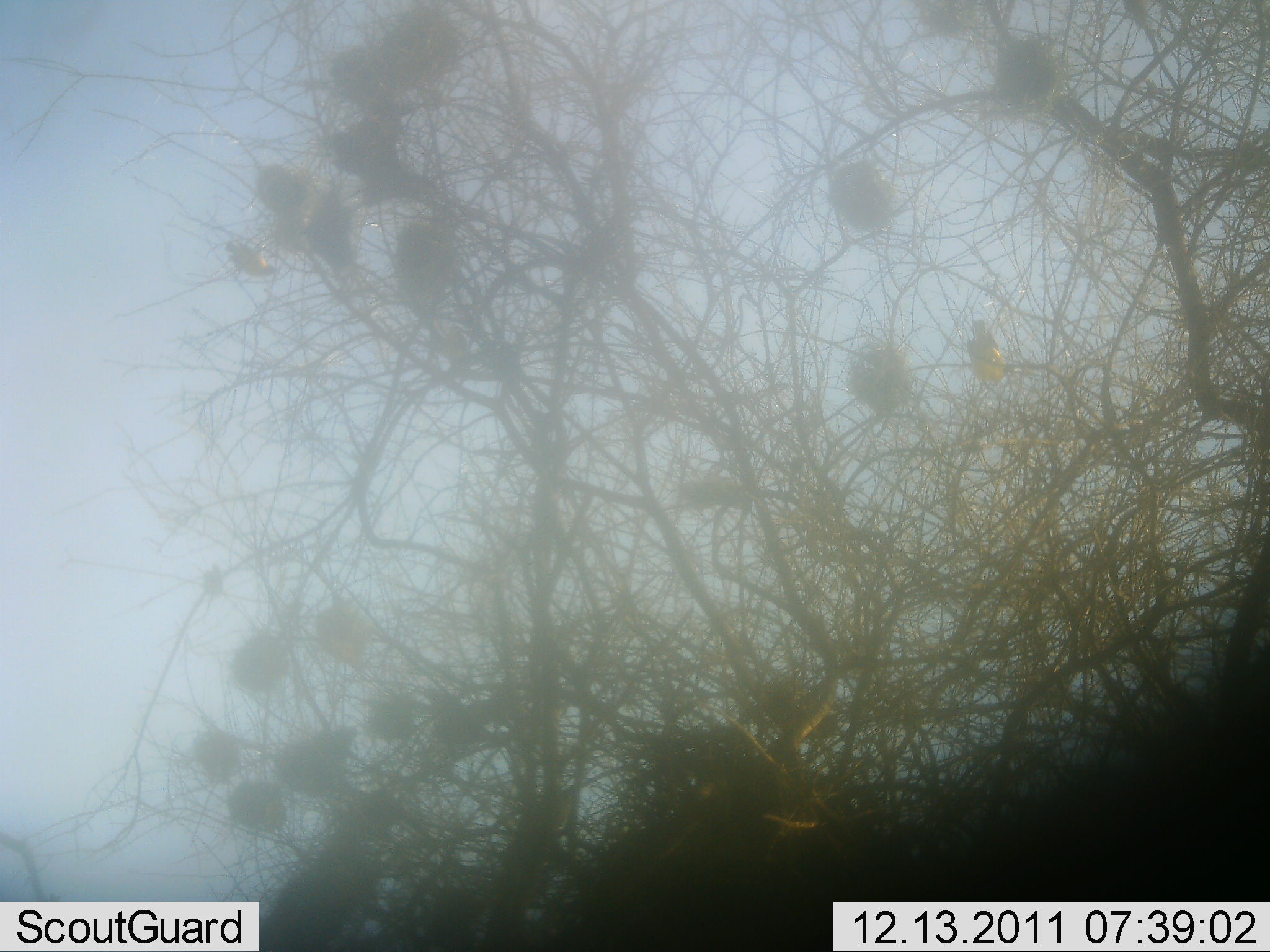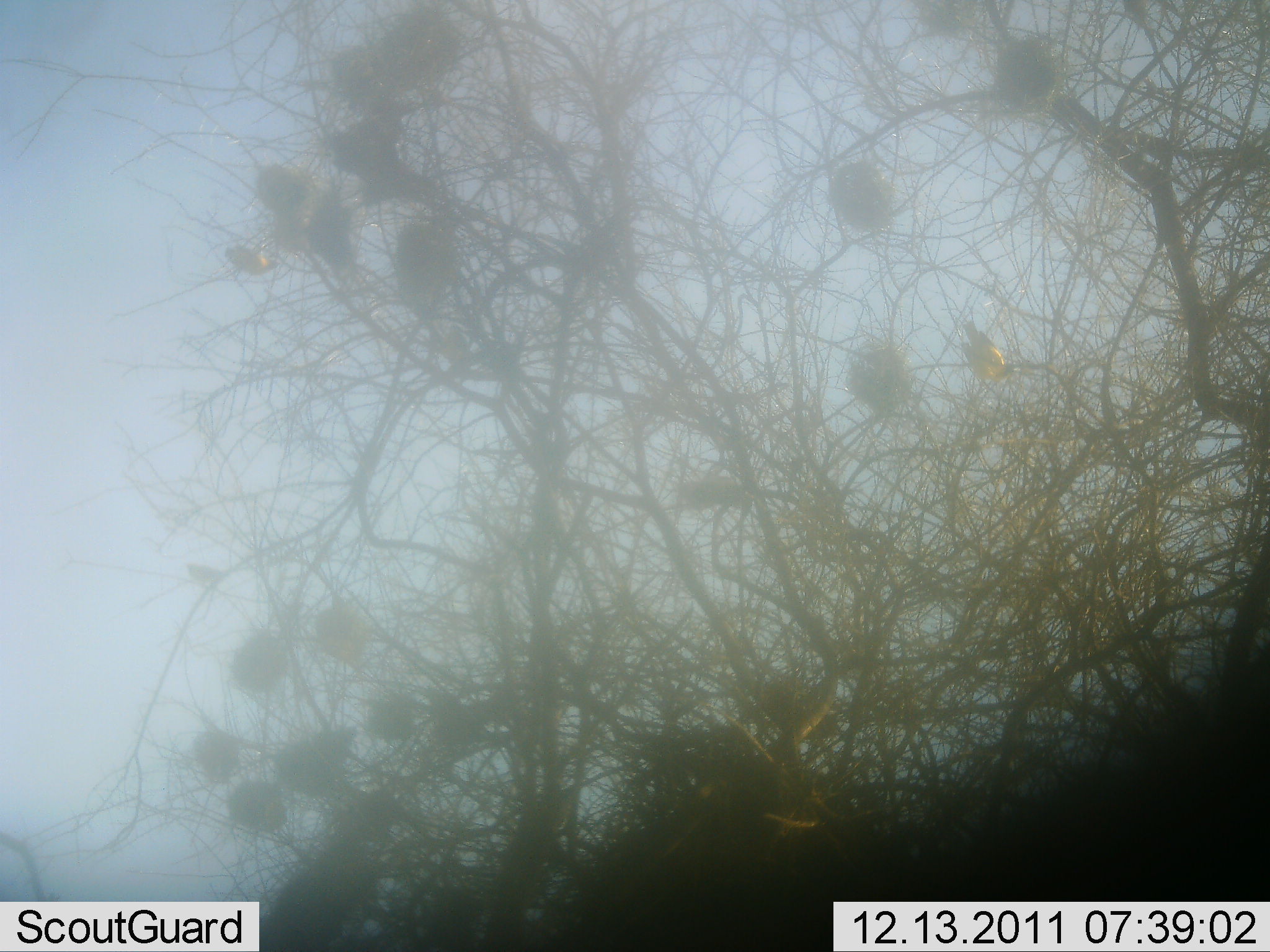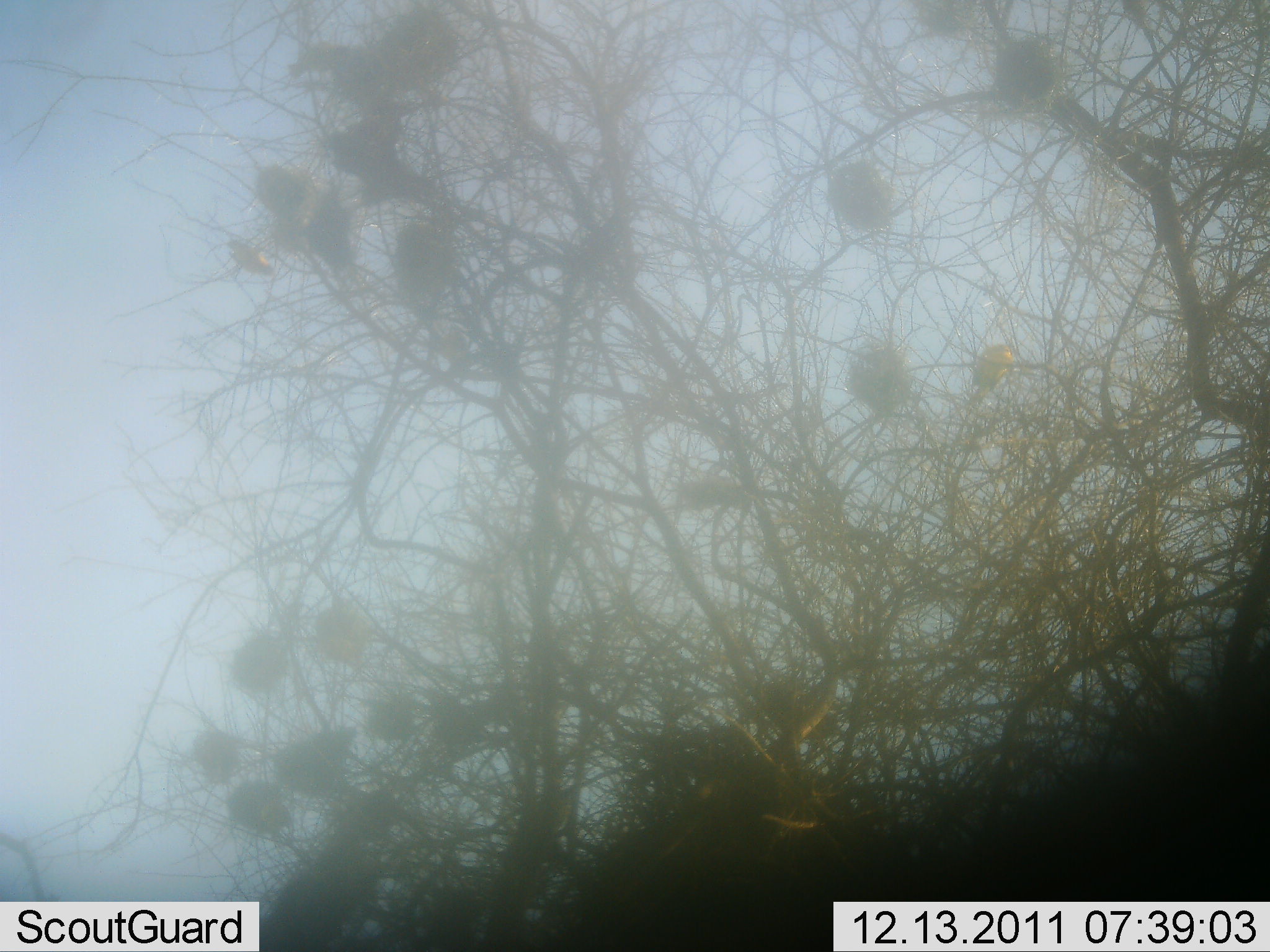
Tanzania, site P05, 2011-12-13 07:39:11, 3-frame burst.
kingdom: Animalia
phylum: Chordata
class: Aves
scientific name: Aves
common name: bird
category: otherbird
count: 4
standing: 30%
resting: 50%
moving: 50%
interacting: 0%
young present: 0%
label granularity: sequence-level